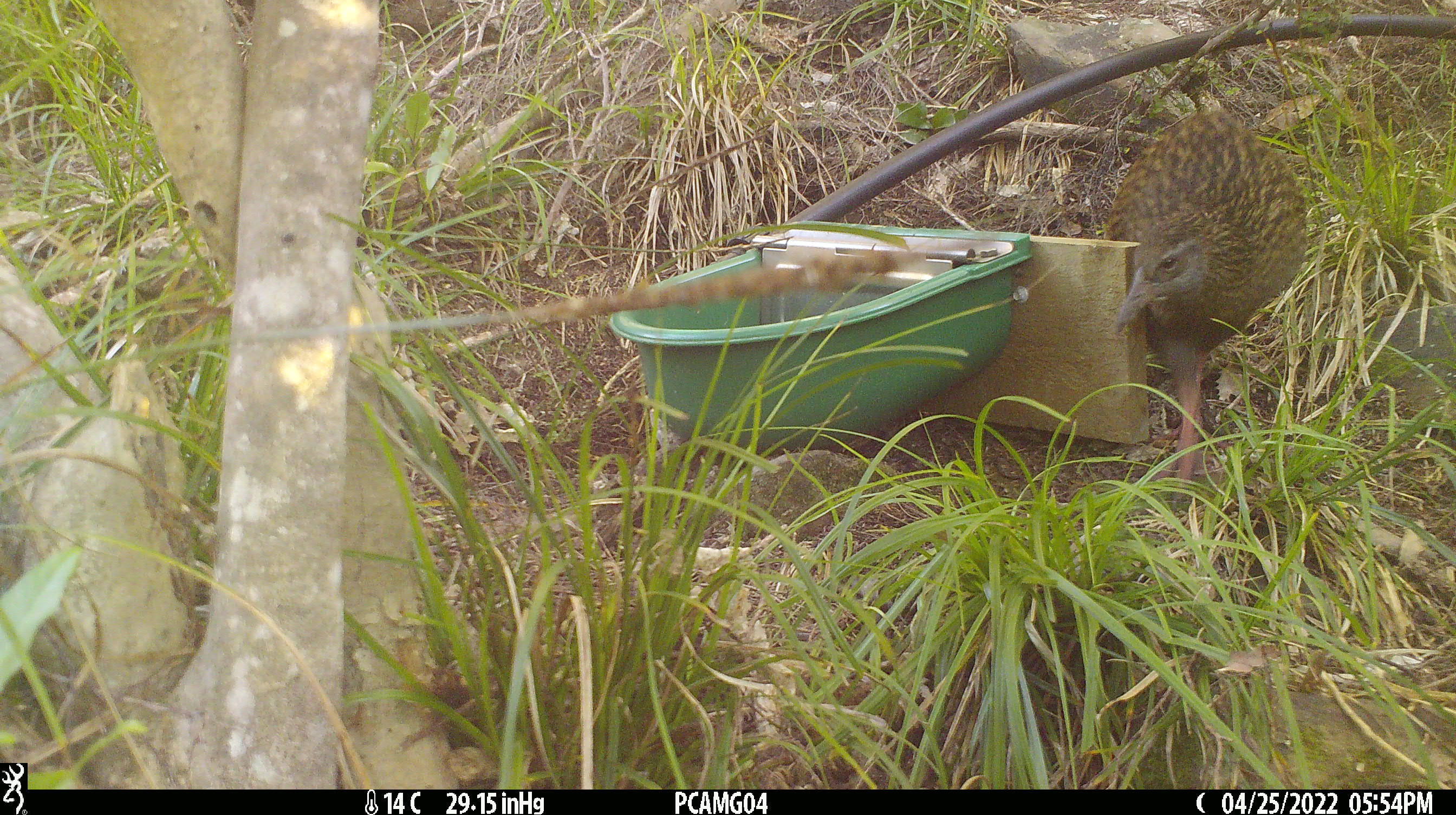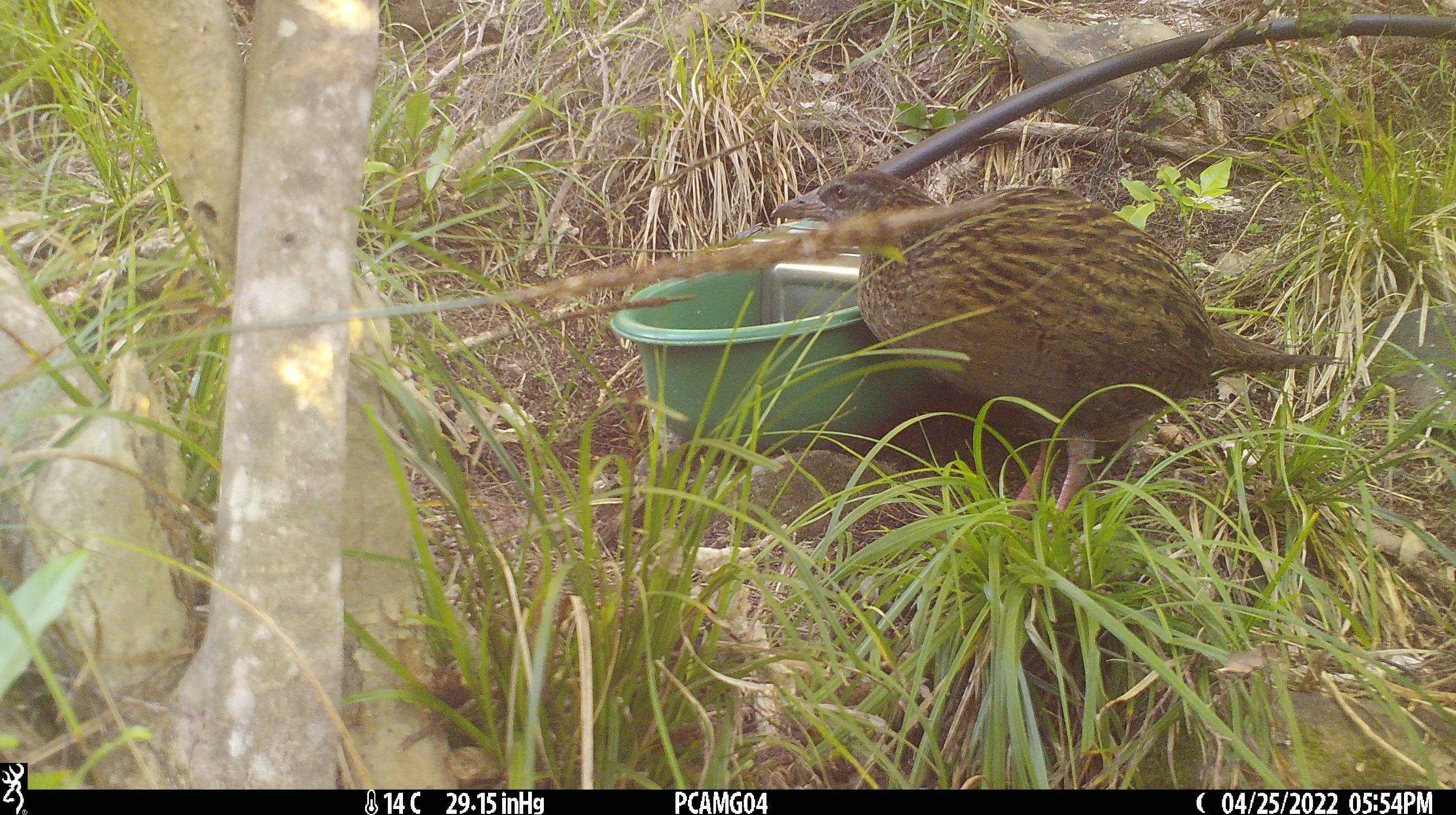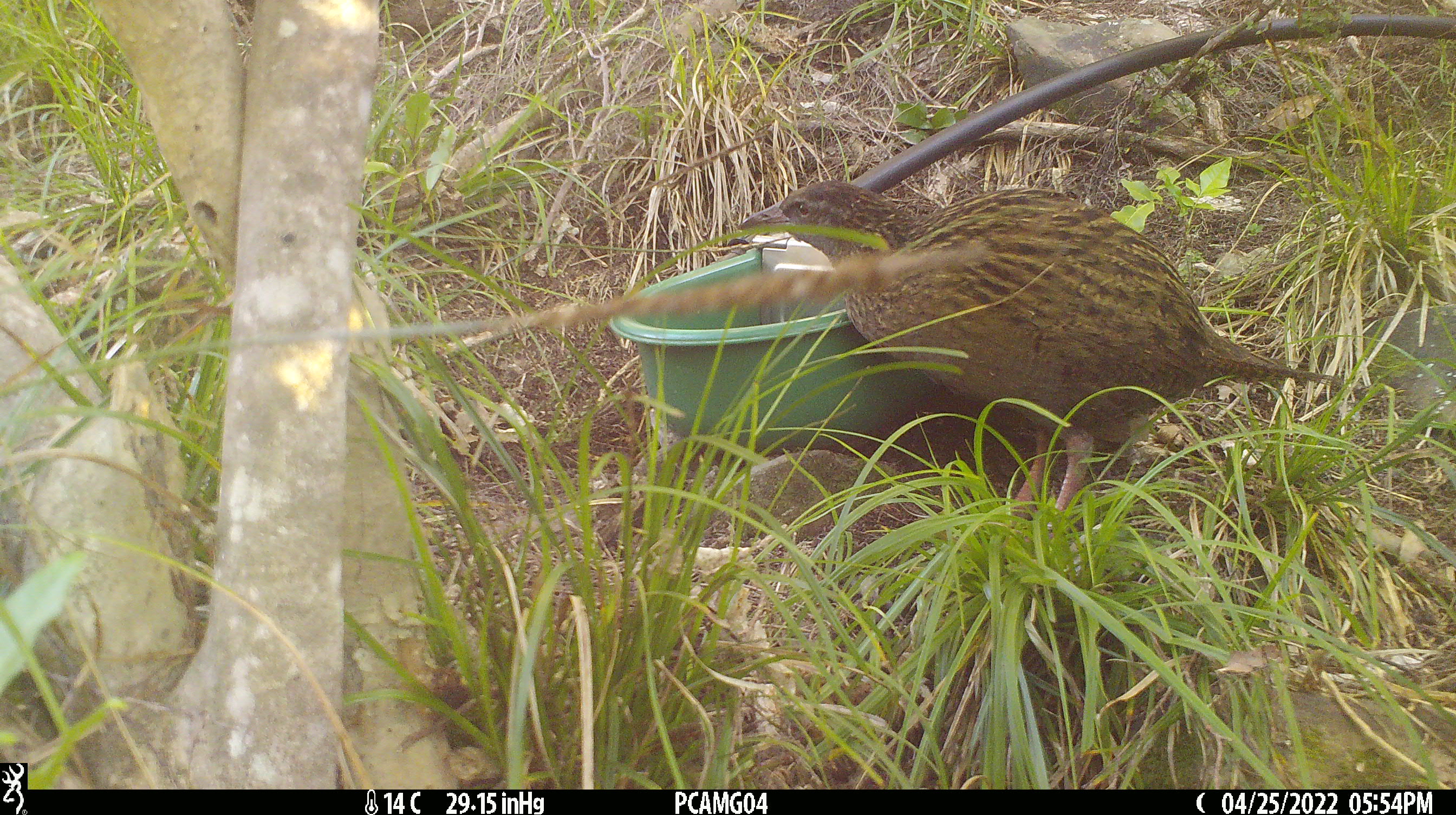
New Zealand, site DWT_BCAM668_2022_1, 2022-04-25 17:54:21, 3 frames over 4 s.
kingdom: Animalia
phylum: Chordata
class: Aves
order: Gruiformes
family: Rallidae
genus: Gallirallus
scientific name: Gallirallus australis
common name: weka